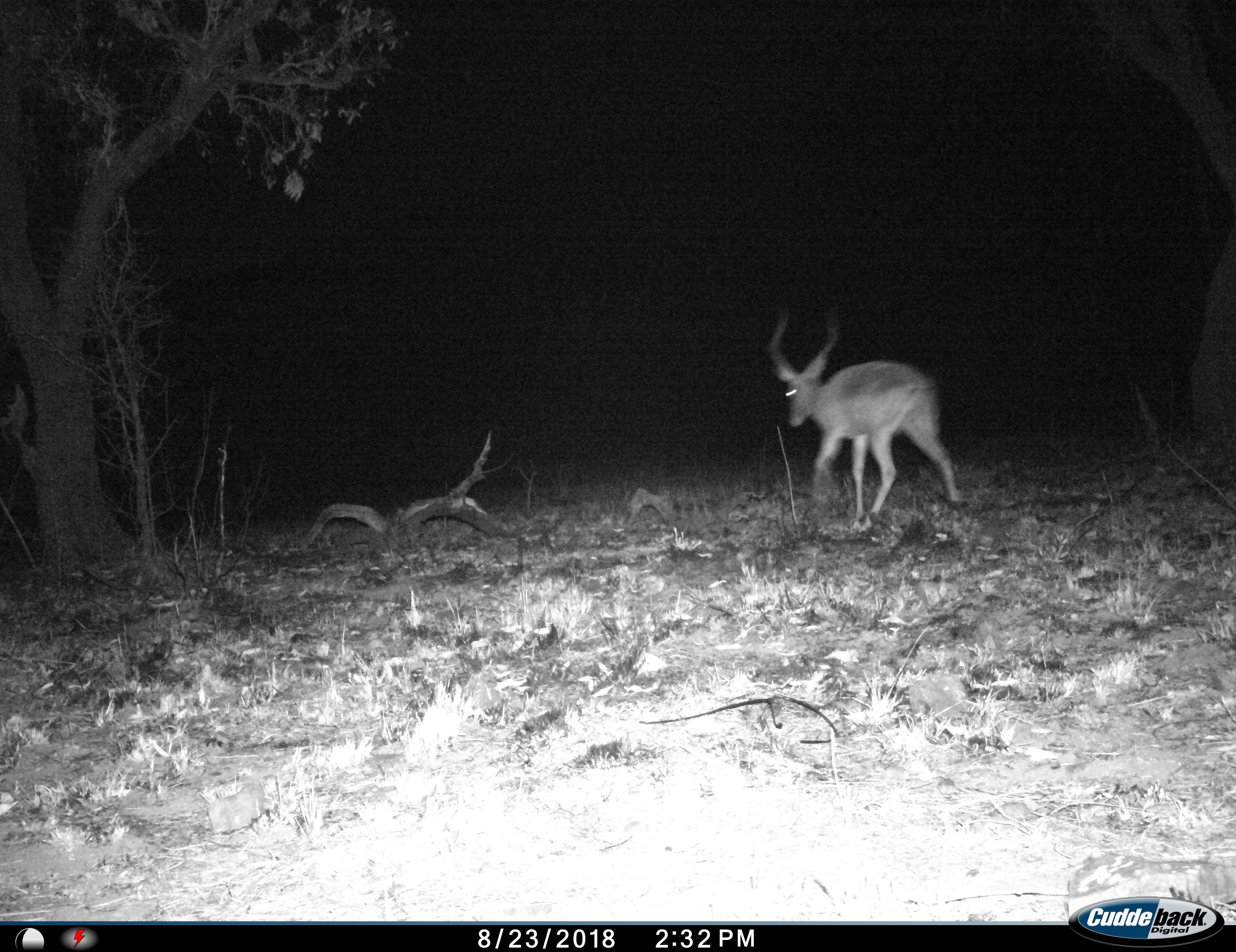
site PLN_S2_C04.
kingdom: Animalia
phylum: Chordata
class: Mammalia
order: Artiodactyla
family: Bovidae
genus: Aepyceros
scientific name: Aepyceros melampus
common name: impala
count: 1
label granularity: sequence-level